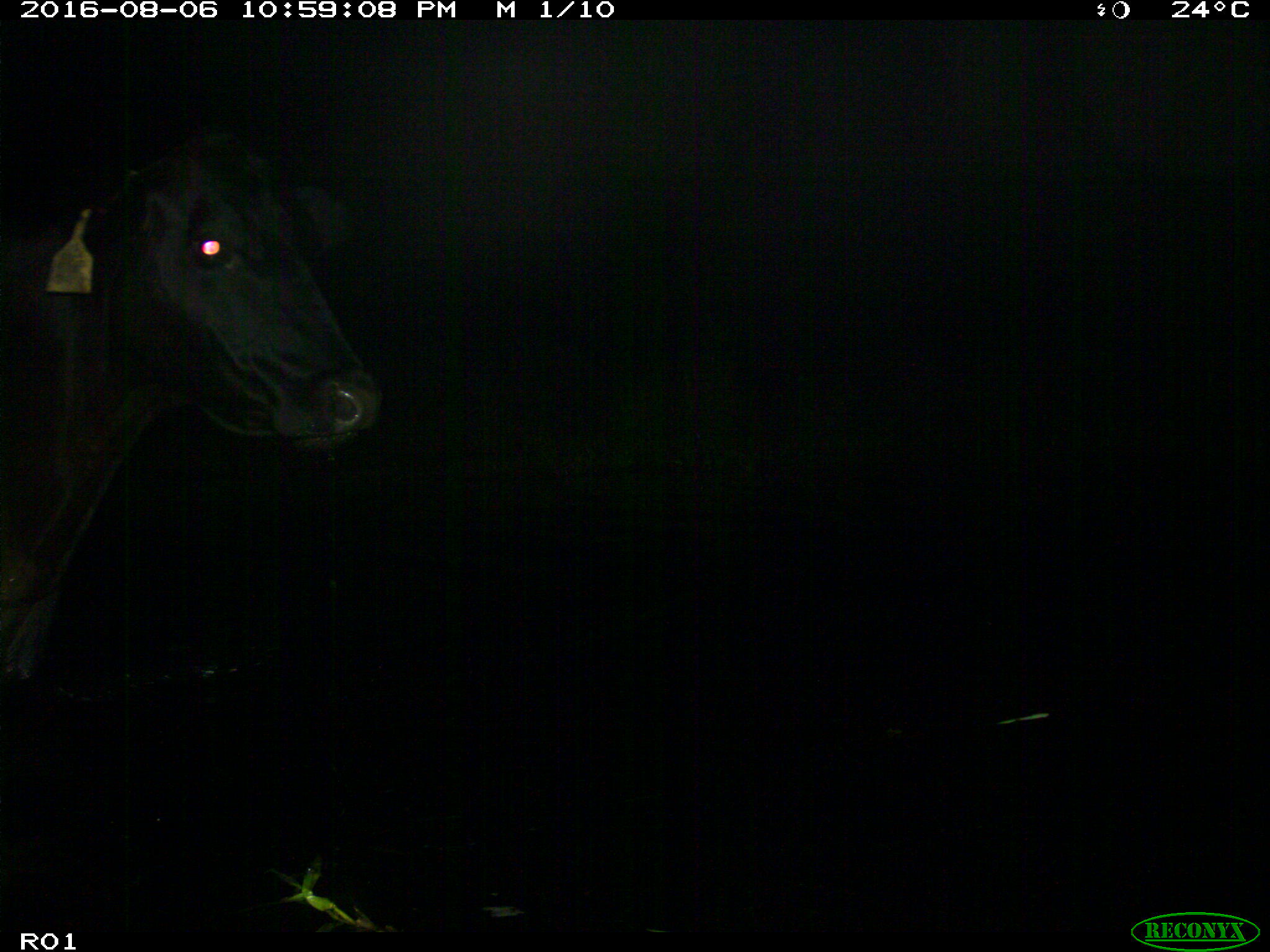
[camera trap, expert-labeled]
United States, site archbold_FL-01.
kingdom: Animalia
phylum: Chordata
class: Mammalia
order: Artiodactyla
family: Bovidae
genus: Bos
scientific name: Bos taurus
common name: domestic cow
Bos taurus (domestic cow).